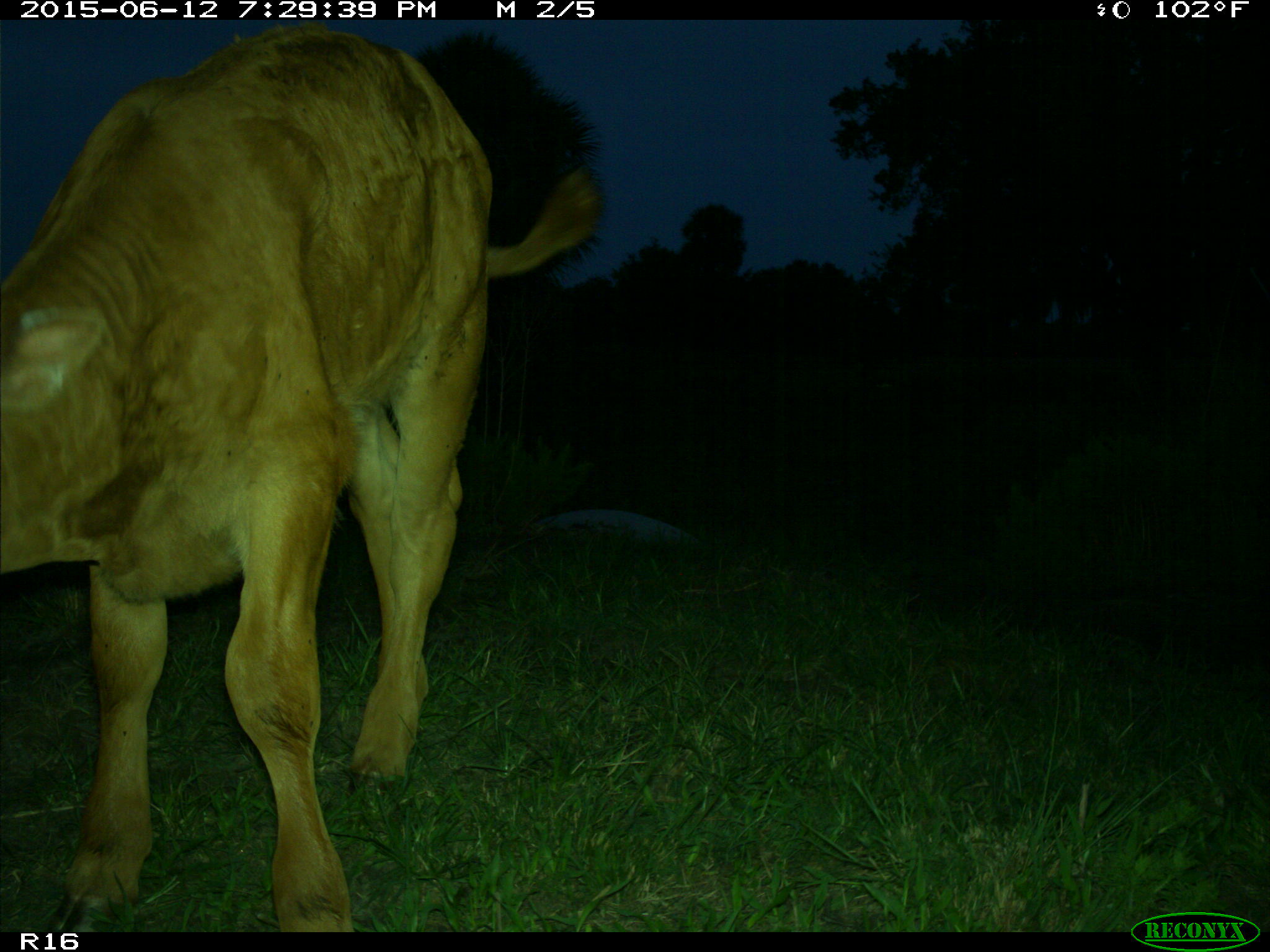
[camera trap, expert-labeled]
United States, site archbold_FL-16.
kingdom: Animalia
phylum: Chordata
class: Mammalia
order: Artiodactyla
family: Bovidae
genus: Bos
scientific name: Bos taurus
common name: domestic cow